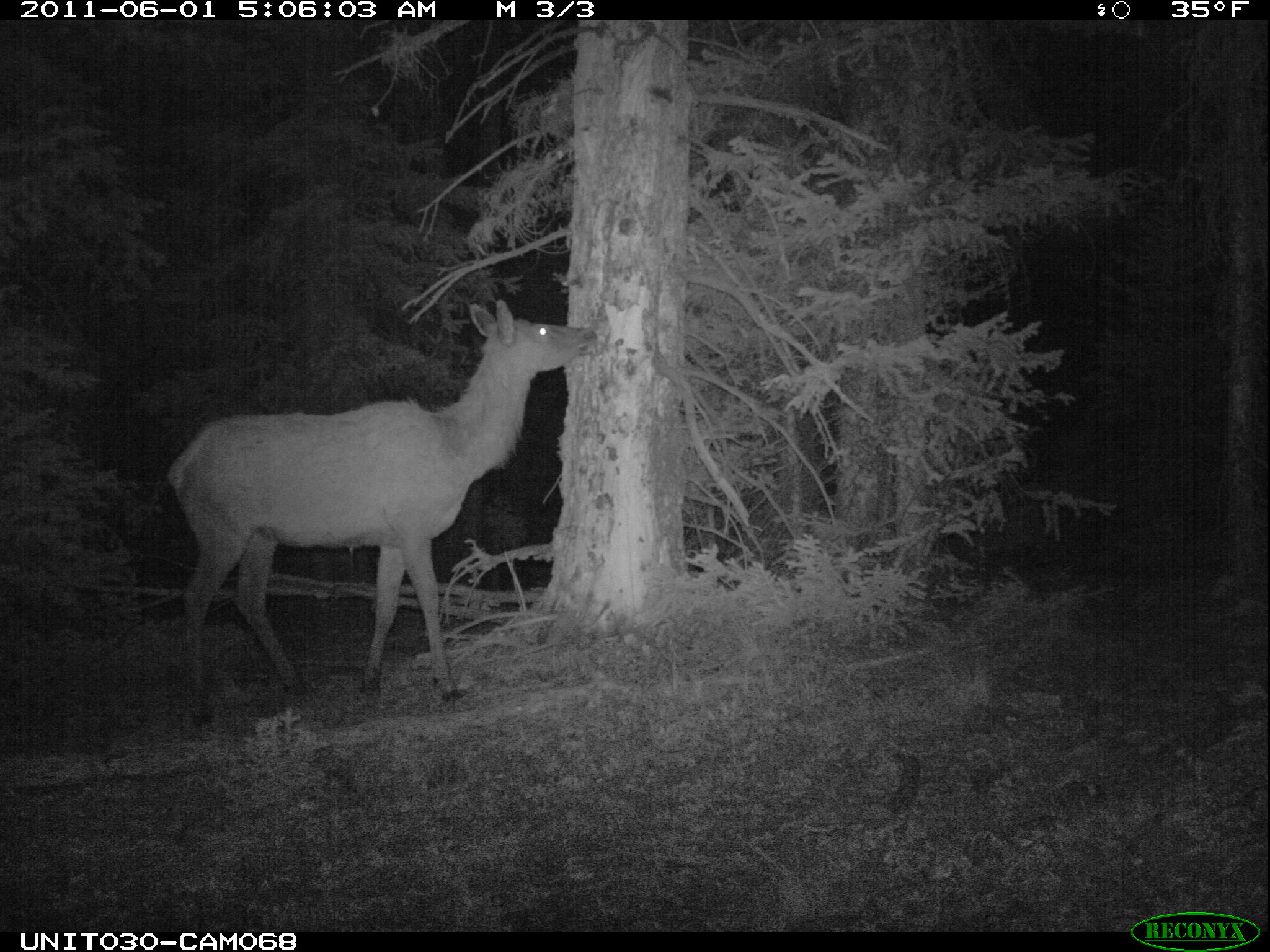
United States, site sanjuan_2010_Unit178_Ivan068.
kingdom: Animalia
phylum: Chordata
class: Mammalia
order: Artiodactyla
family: Cervidae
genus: Cervus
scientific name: Cervus elaphus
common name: red deer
Cervus elaphus (red deer).